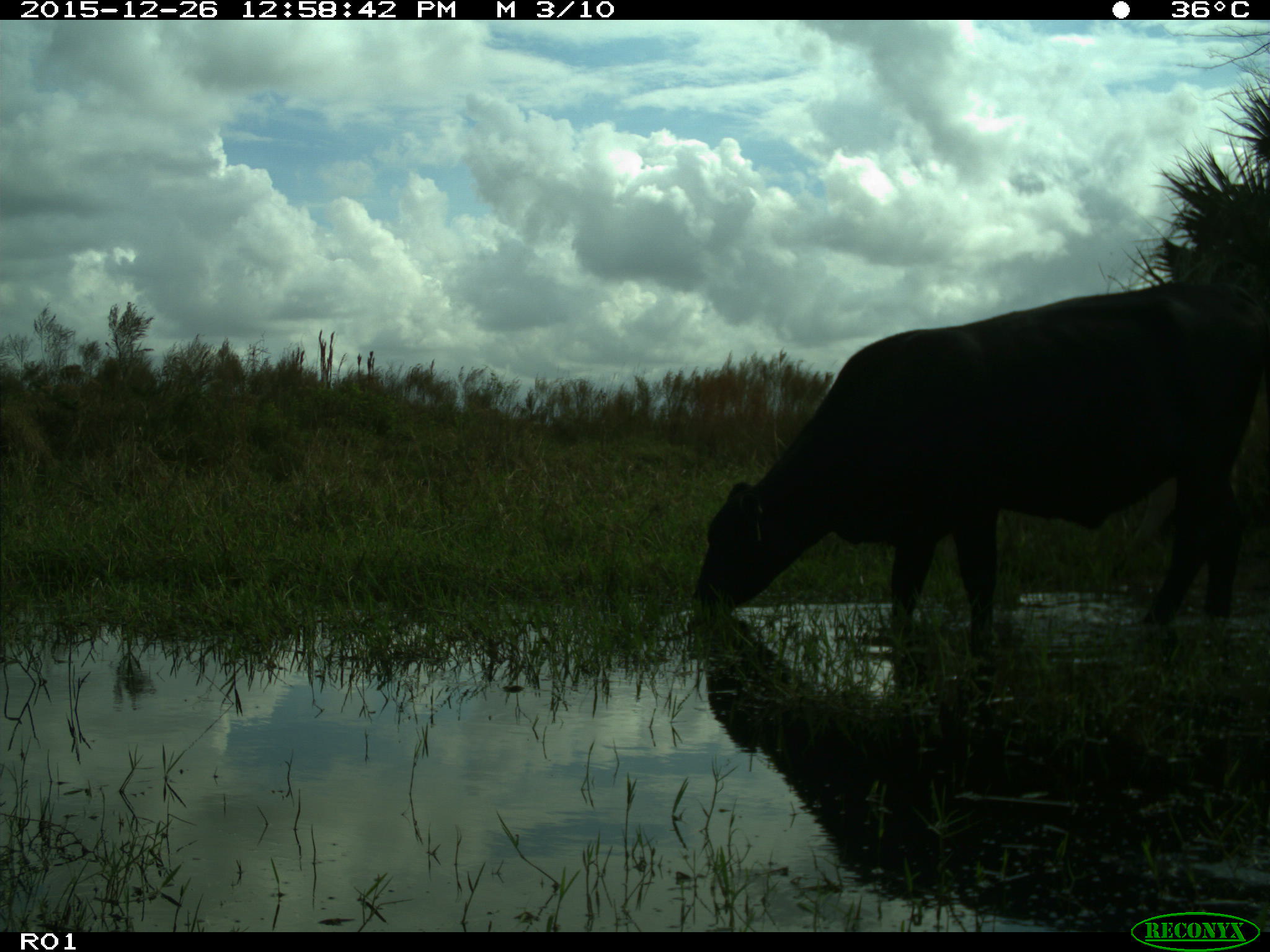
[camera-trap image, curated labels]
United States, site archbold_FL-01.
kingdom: Animalia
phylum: Chordata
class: Mammalia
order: Artiodactyla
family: Bovidae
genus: Bos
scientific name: Bos taurus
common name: domestic cow